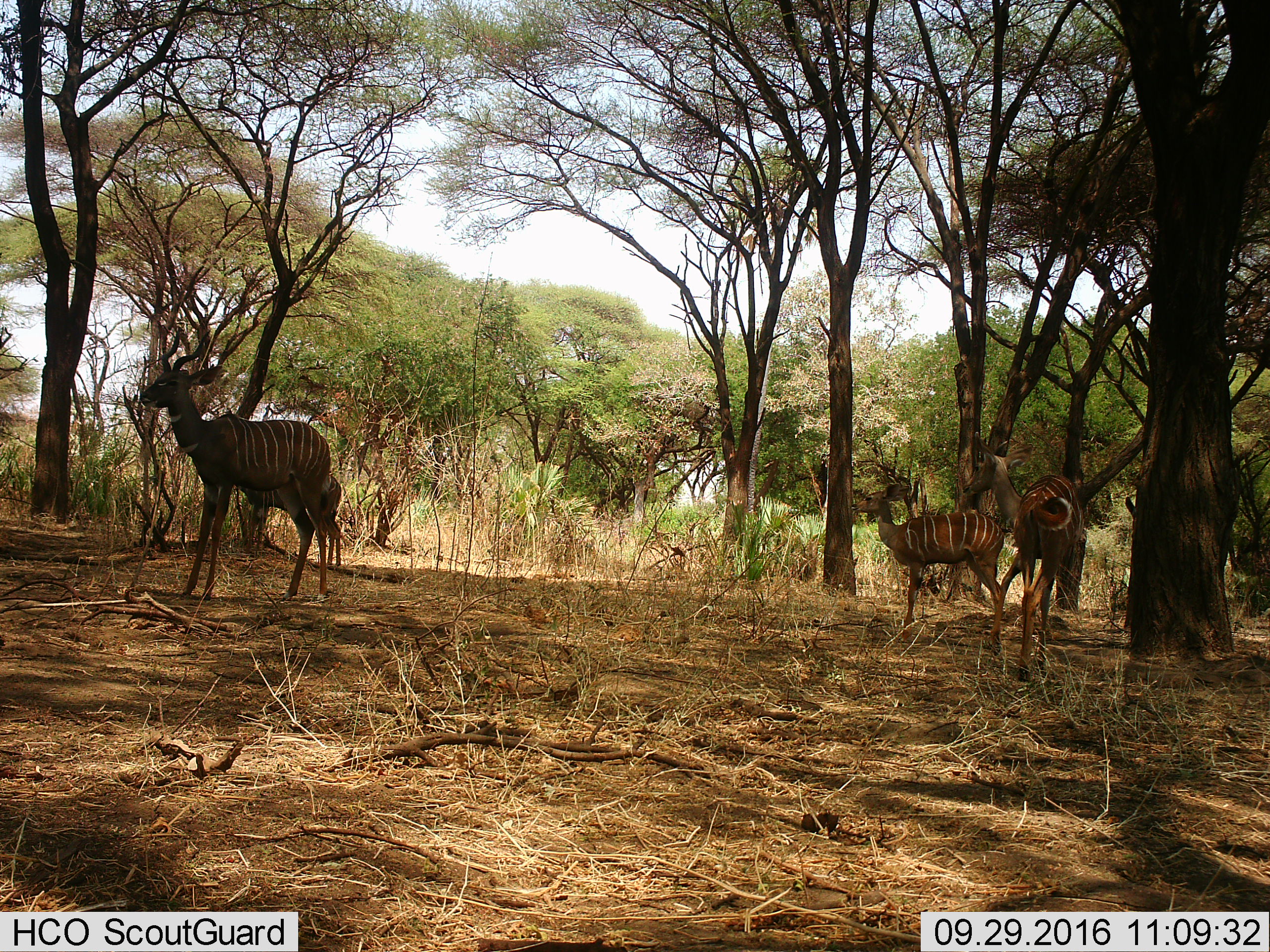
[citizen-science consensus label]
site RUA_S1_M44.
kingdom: Animalia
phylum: Chordata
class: Mammalia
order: Artiodactyla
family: Bovidae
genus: Tragelaphus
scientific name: Tragelaphus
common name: kudu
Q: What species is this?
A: Kudu (Tragelaphus).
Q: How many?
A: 4.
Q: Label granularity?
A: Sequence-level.